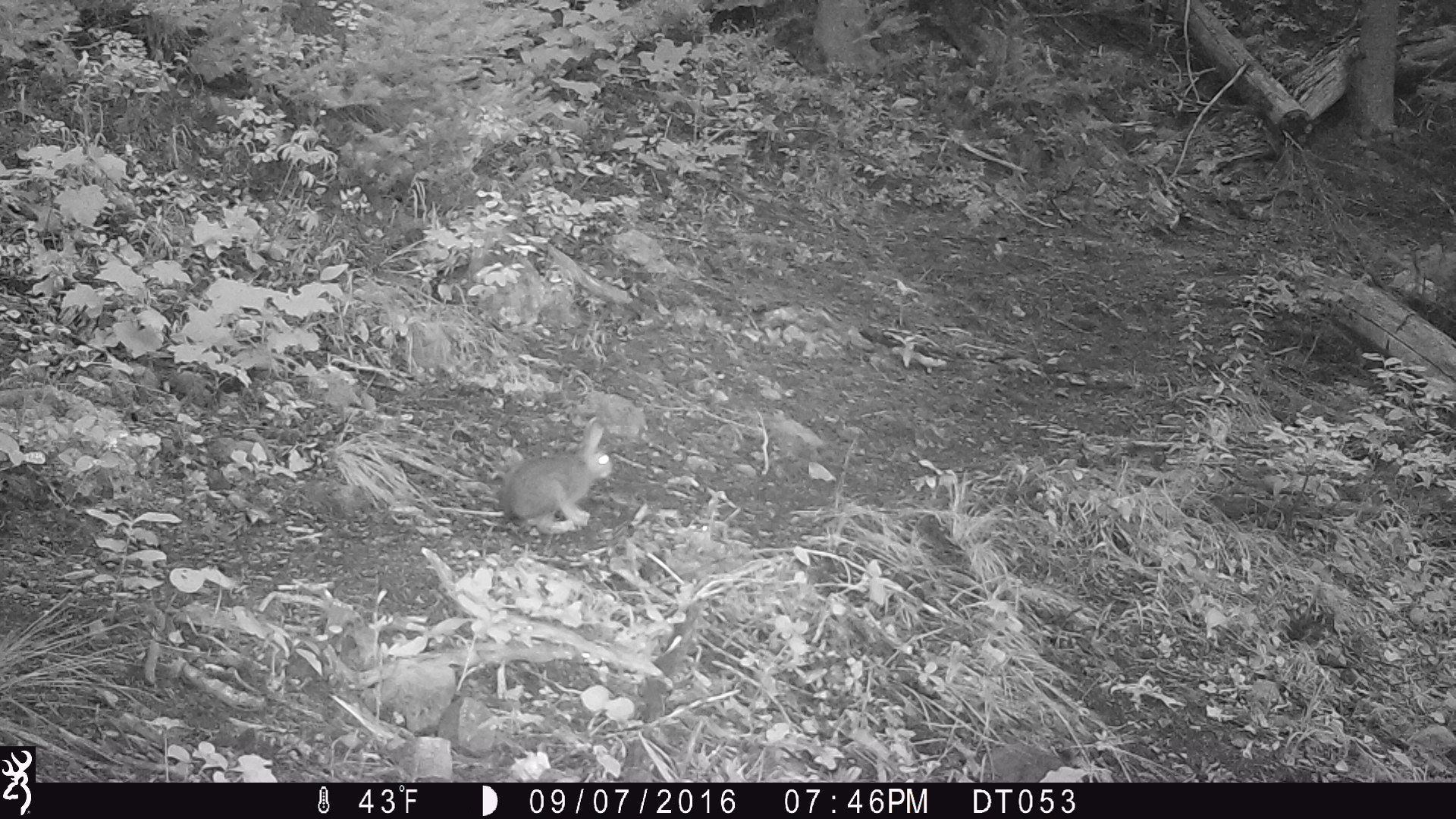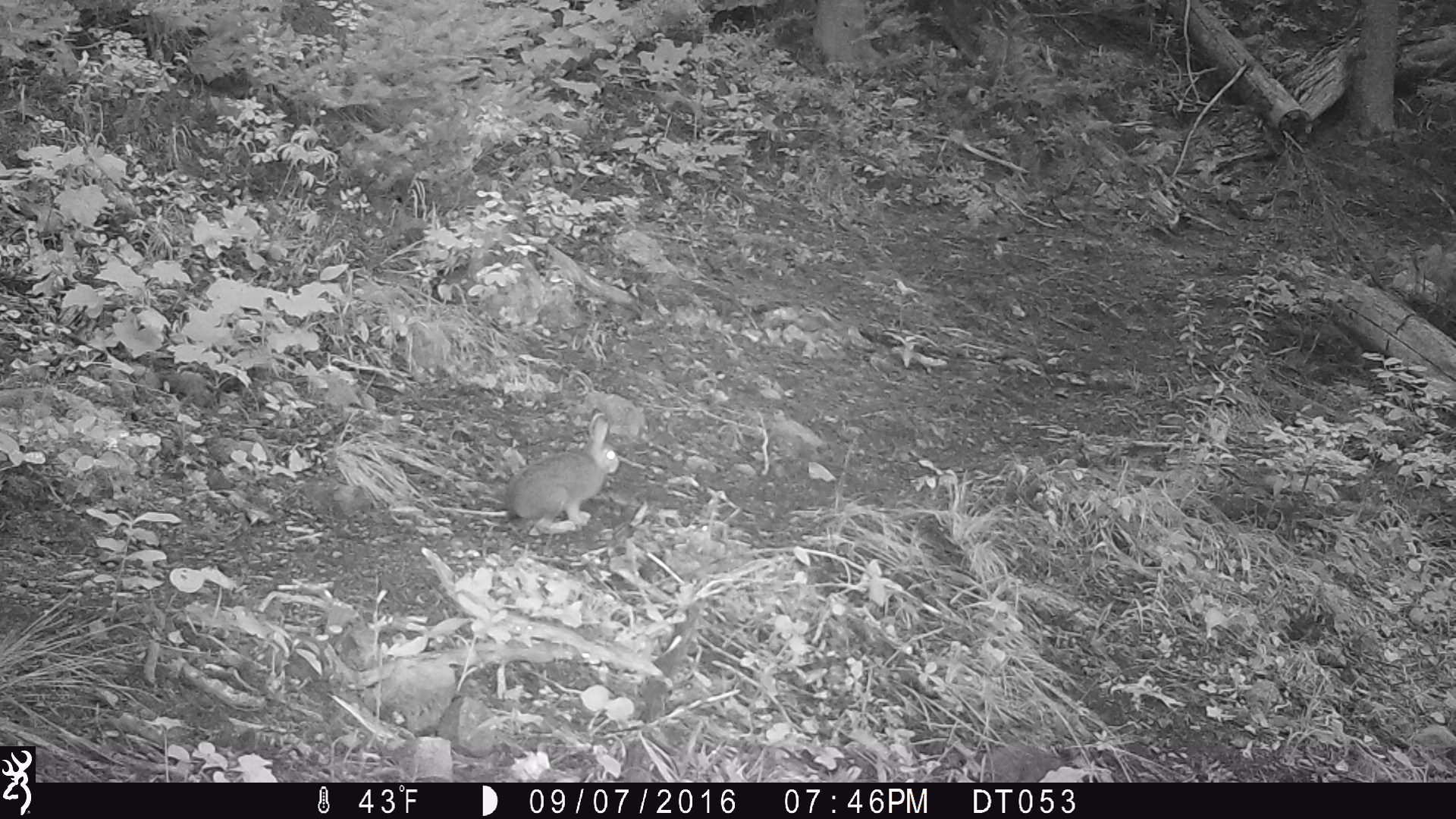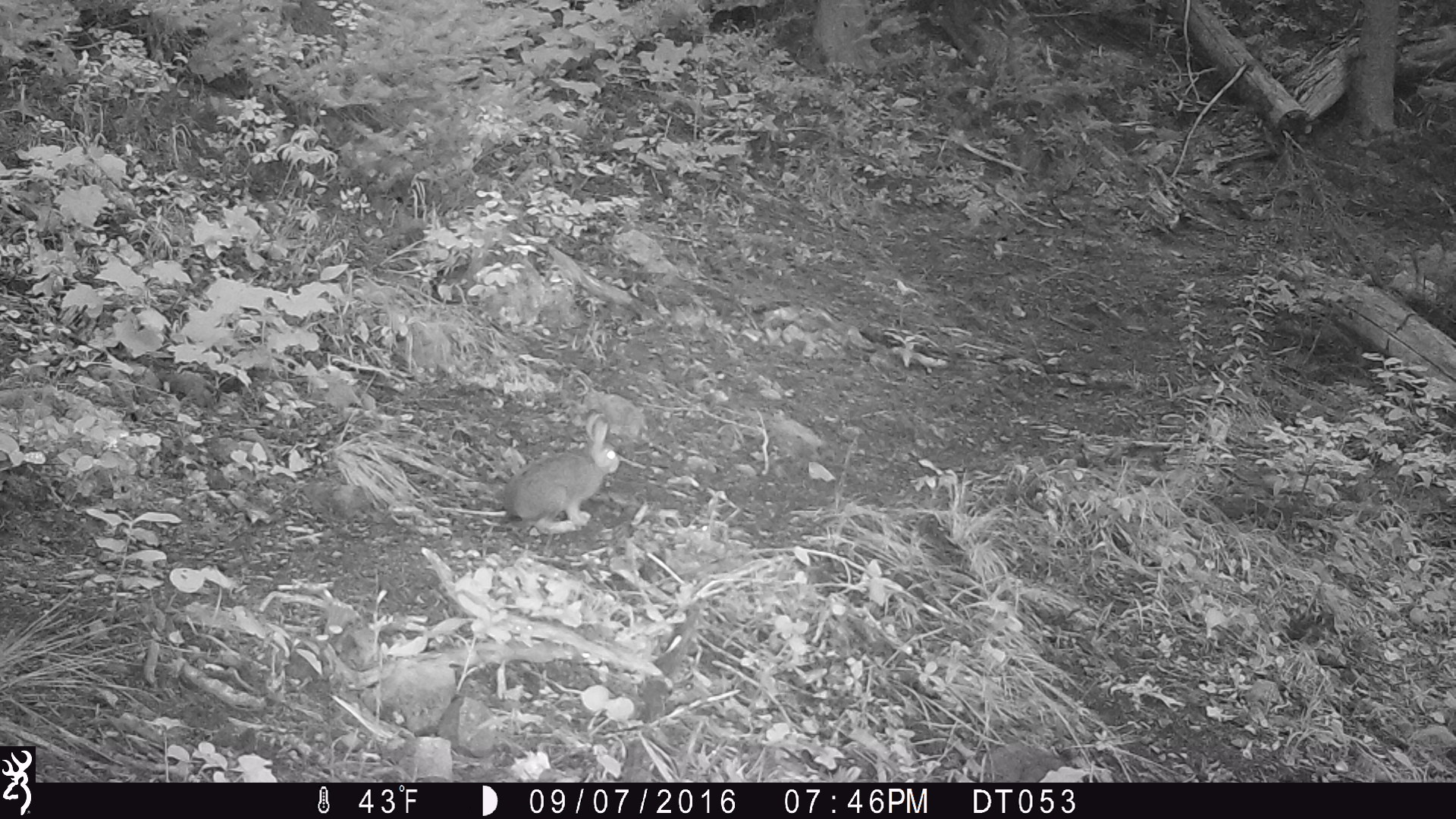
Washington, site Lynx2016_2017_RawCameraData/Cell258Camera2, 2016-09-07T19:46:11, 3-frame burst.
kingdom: Animalia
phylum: Chordata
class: Mammalia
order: Lagomorpha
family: Leporidae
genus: Lepus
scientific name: Lepus americanus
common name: snowshoe hare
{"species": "Lepus americanus (snowshoe hare)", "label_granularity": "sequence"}